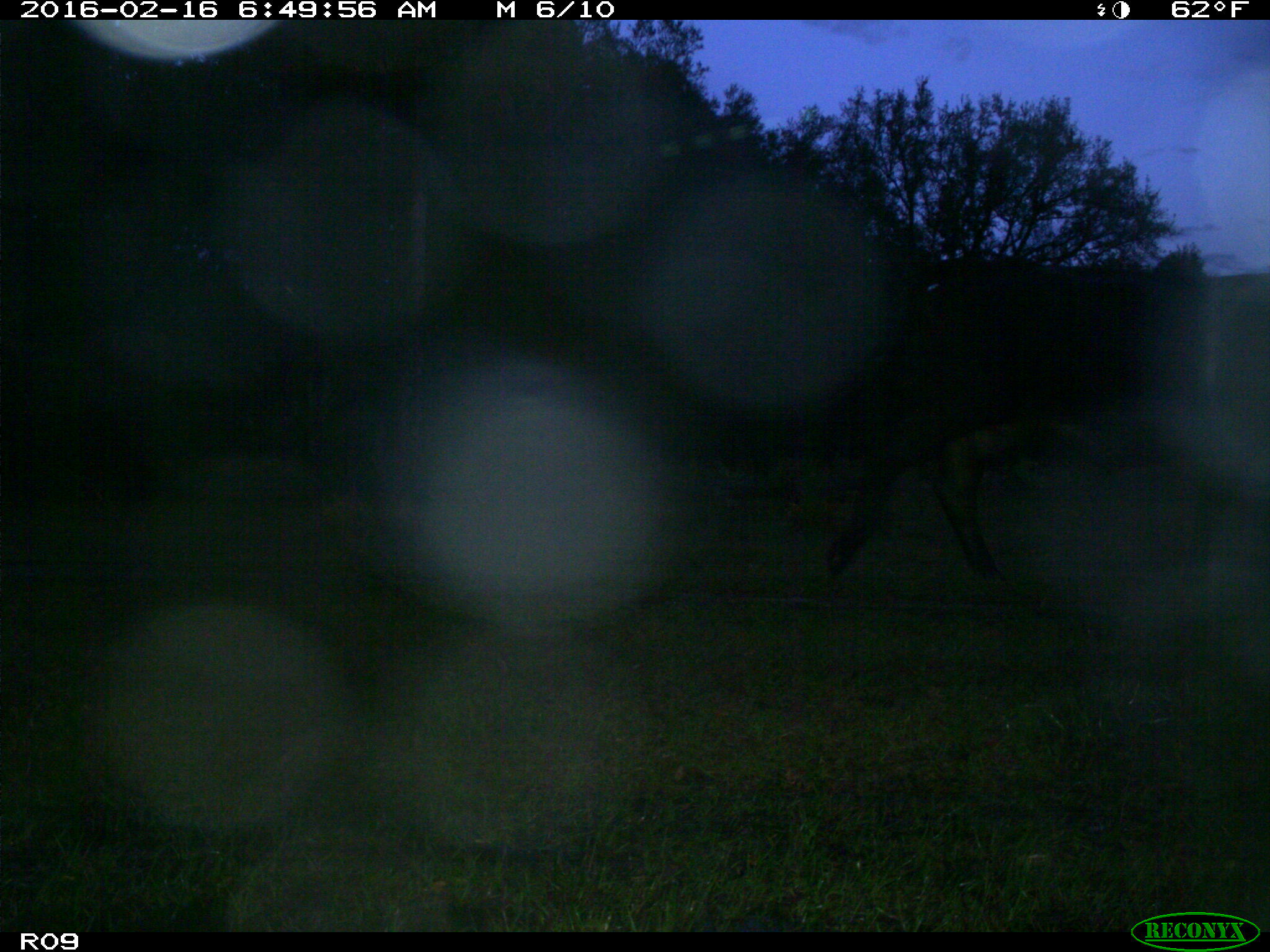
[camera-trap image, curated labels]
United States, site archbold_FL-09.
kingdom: Animalia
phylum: Chordata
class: Mammalia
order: Artiodactyla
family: Bovidae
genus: Bos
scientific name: Bos taurus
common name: domestic cow